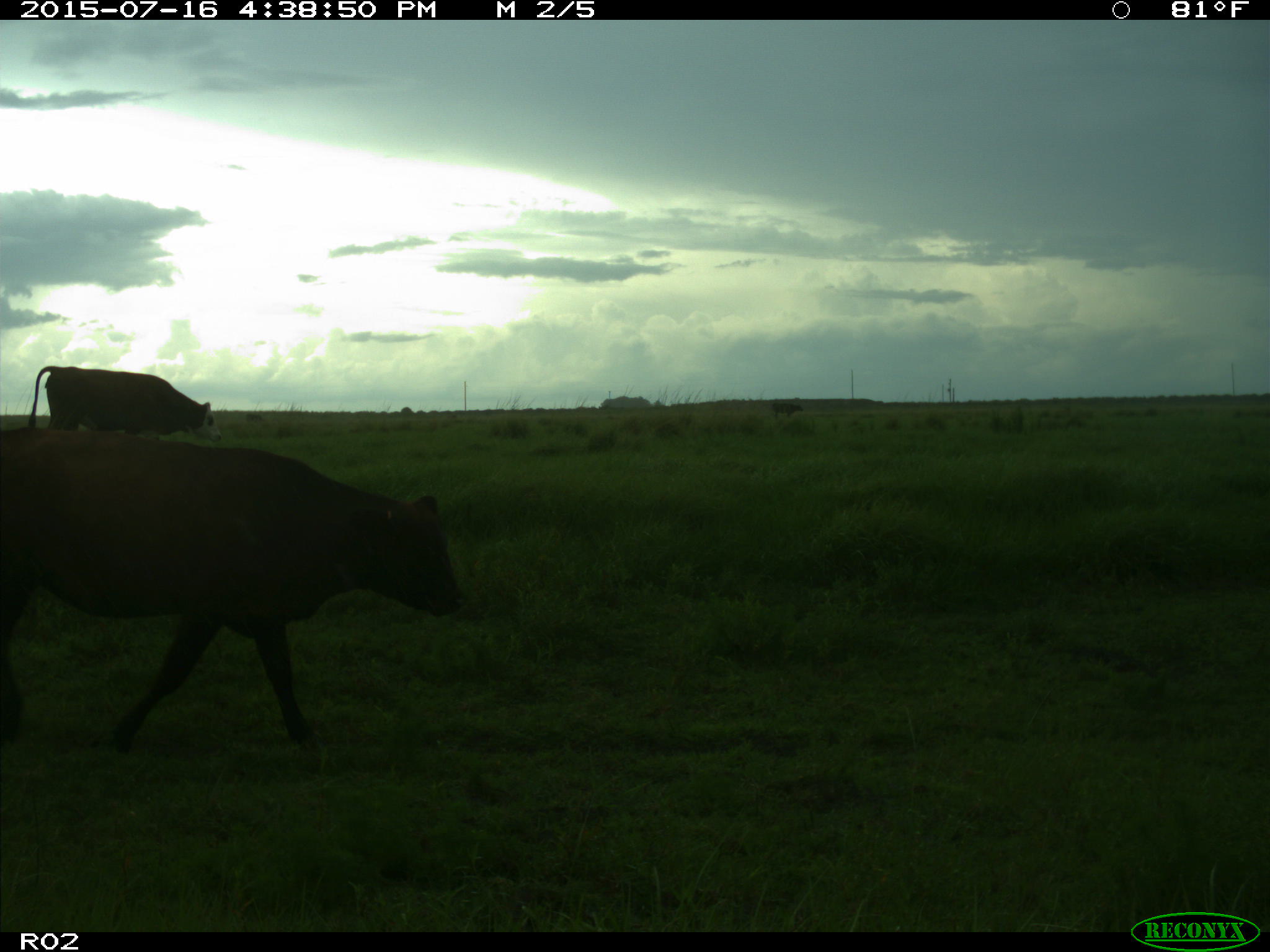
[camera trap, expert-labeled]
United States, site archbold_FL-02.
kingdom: Animalia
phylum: Chordata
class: Mammalia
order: Artiodactyla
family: Bovidae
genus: Bos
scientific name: Bos taurus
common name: domestic cow